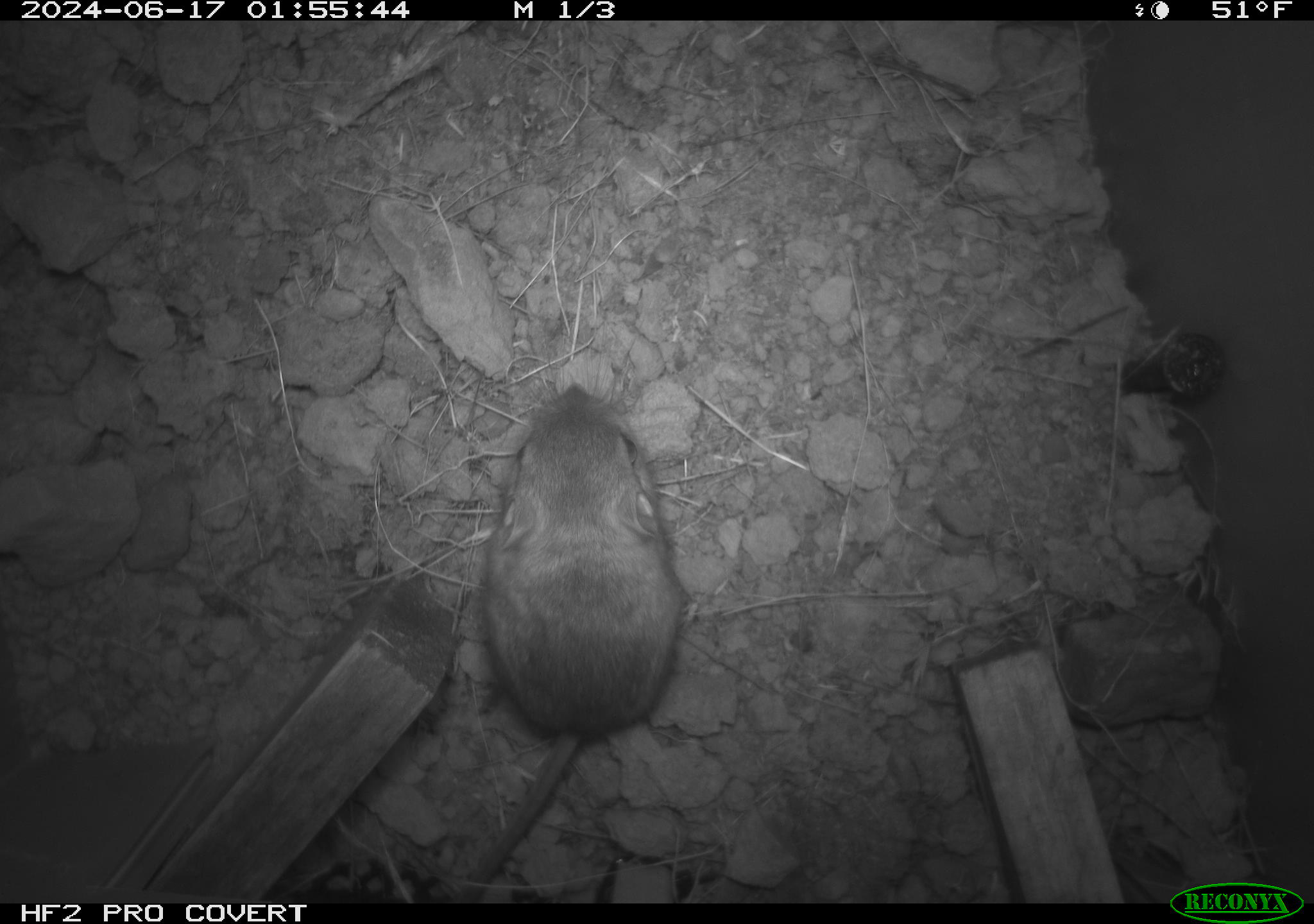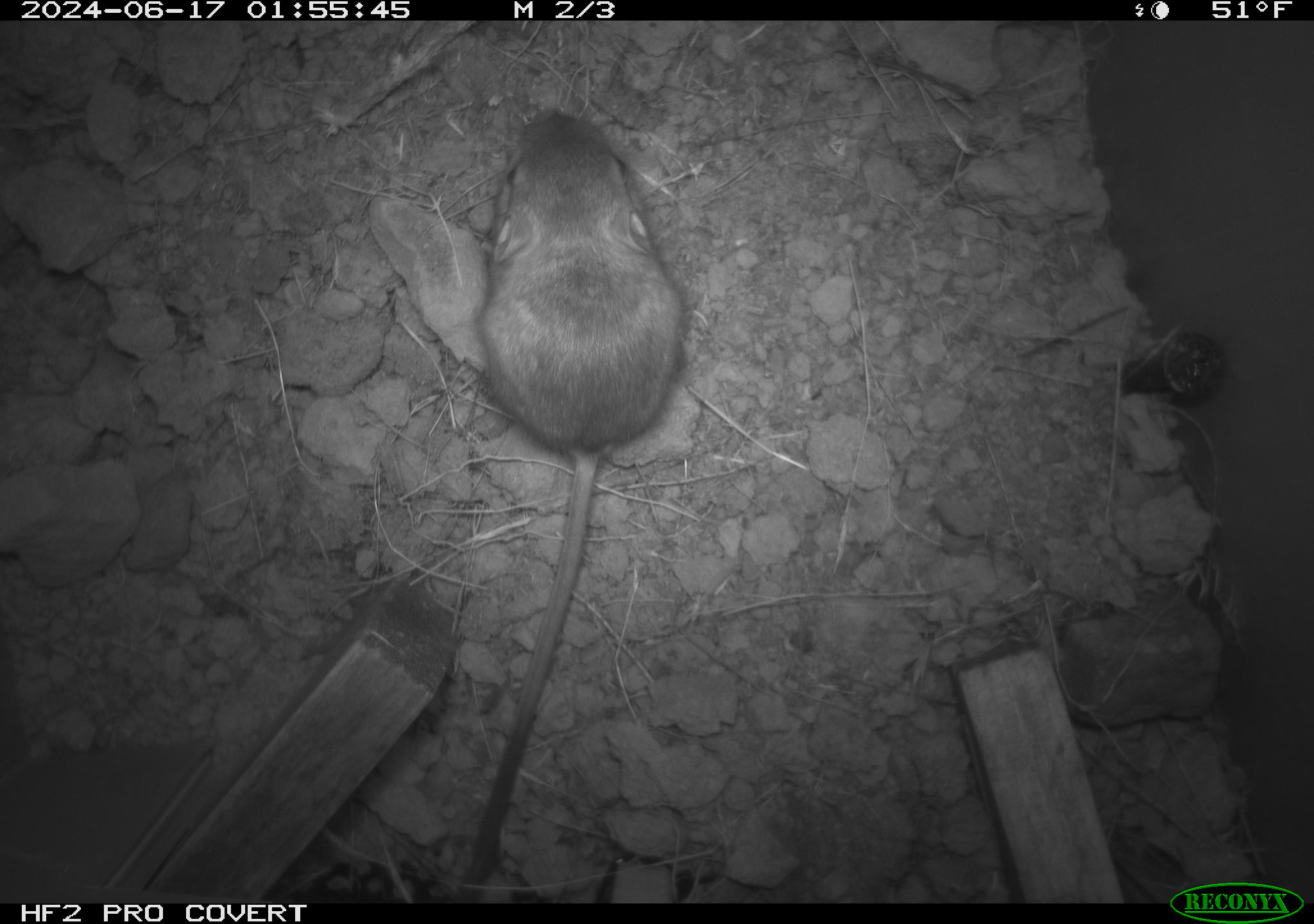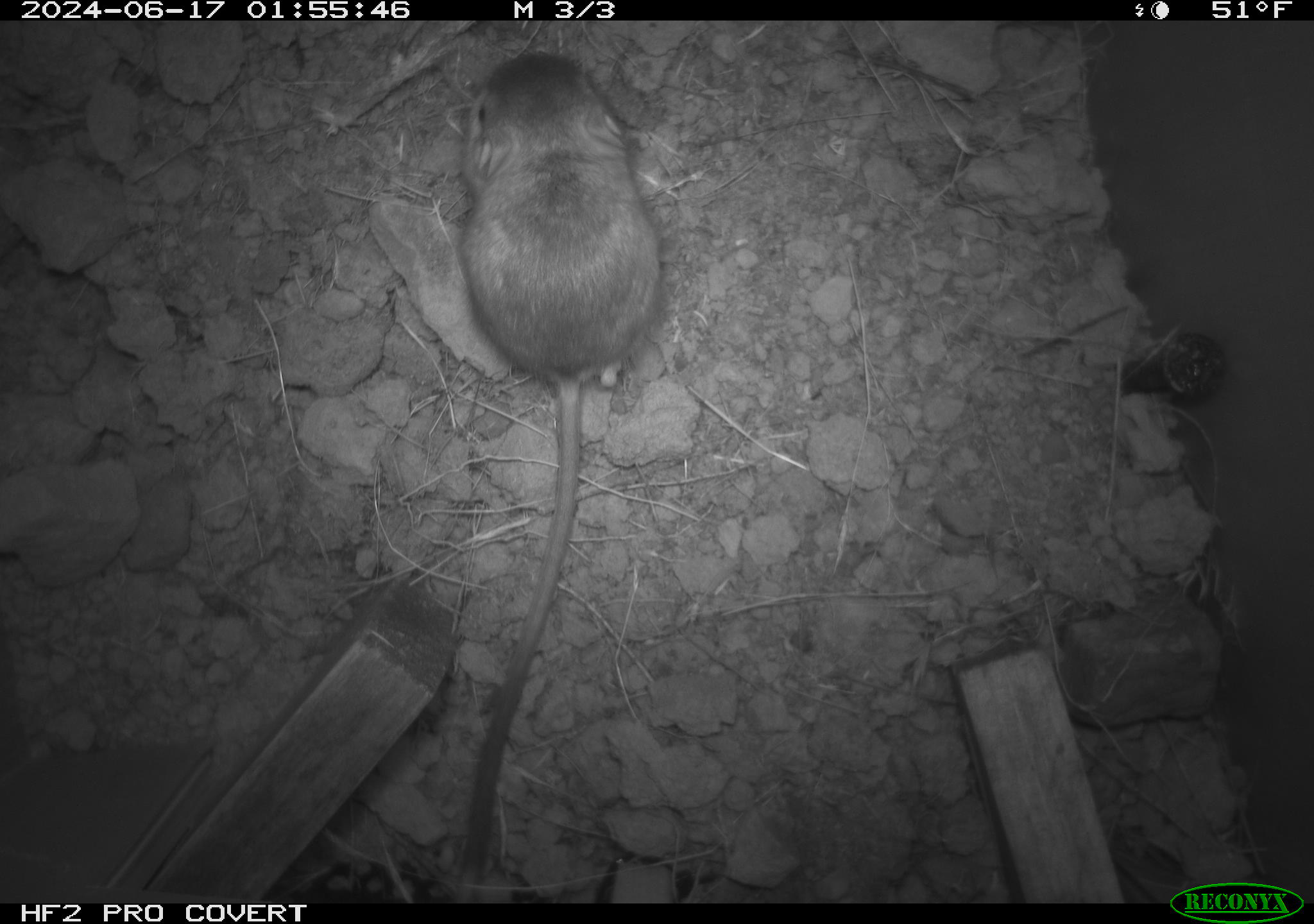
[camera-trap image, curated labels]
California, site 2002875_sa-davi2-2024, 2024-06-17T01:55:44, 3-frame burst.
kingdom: Animalia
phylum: Chordata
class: Mammalia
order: Rodentia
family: Heteromyidae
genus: Dipodomys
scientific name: Dipodomys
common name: kangaroo rats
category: dipodomys species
Dipodomys species (kangaroo rats) (Dipodomys).